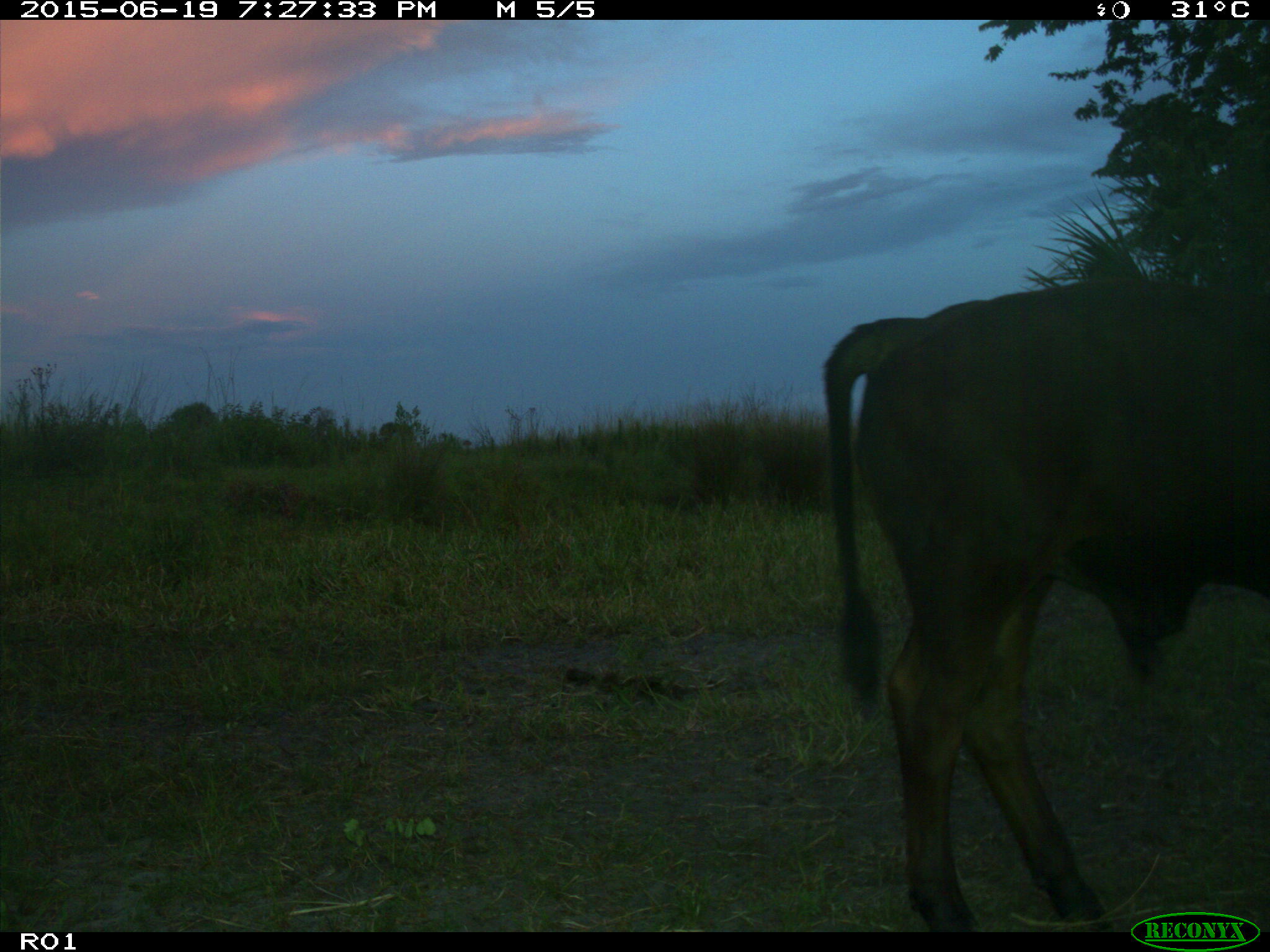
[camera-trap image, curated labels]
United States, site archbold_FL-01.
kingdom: Animalia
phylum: Chordata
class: Mammalia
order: Artiodactyla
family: Bovidae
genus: Bos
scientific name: Bos taurus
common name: domestic cow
Bos taurus (domestic cow).